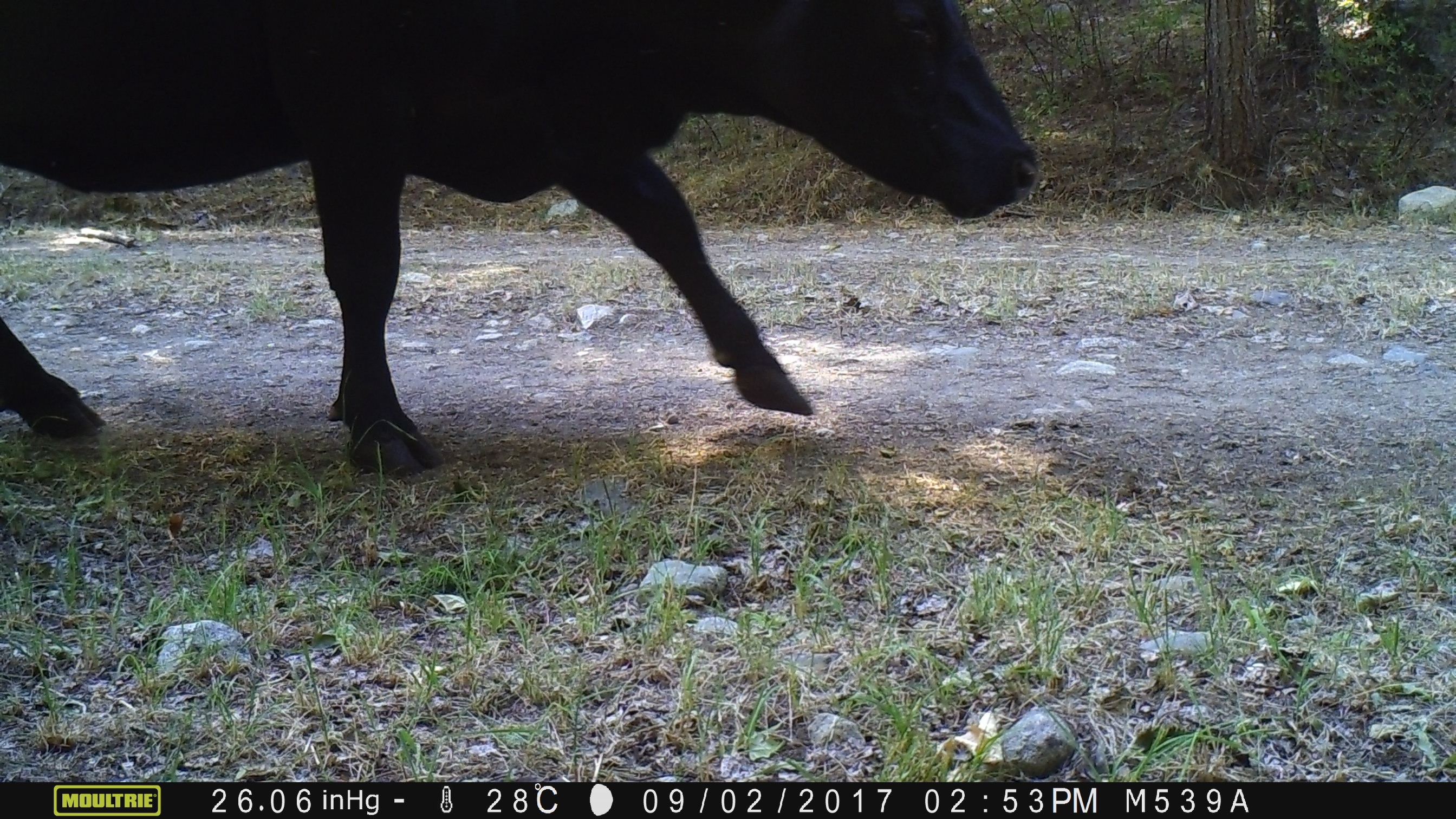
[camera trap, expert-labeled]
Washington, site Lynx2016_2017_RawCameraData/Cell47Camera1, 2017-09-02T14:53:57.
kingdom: Animalia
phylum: Chordata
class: Mammalia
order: Artiodactyla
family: Bovidae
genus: Bos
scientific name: Bos taurus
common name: domestic cattle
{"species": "domestic cattle (Bos taurus)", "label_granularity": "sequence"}